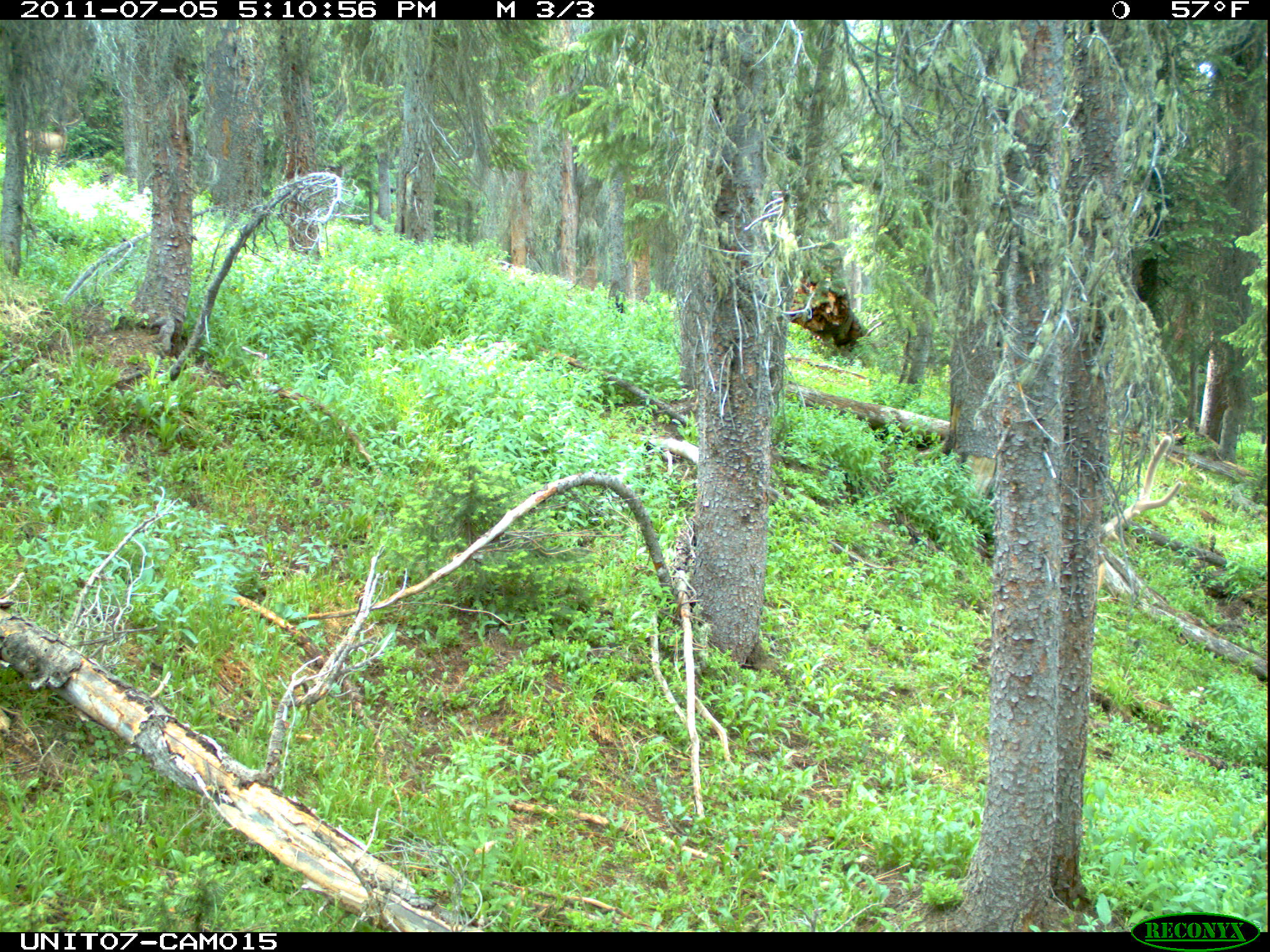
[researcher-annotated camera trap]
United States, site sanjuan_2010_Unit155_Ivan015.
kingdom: Animalia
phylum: Chordata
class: Mammalia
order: Artiodactyla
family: Cervidae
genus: Cervus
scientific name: Cervus elaphus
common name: red deer